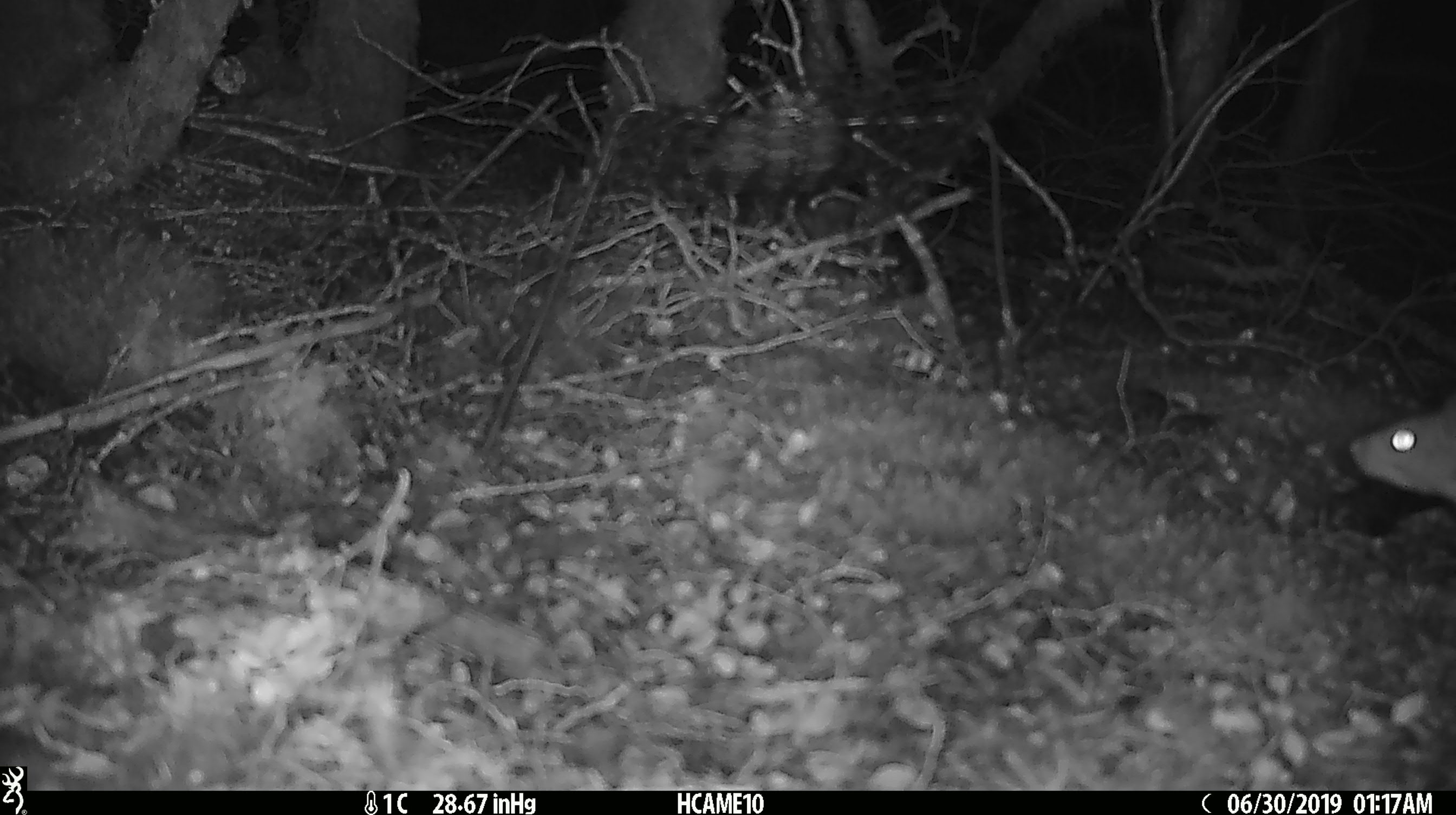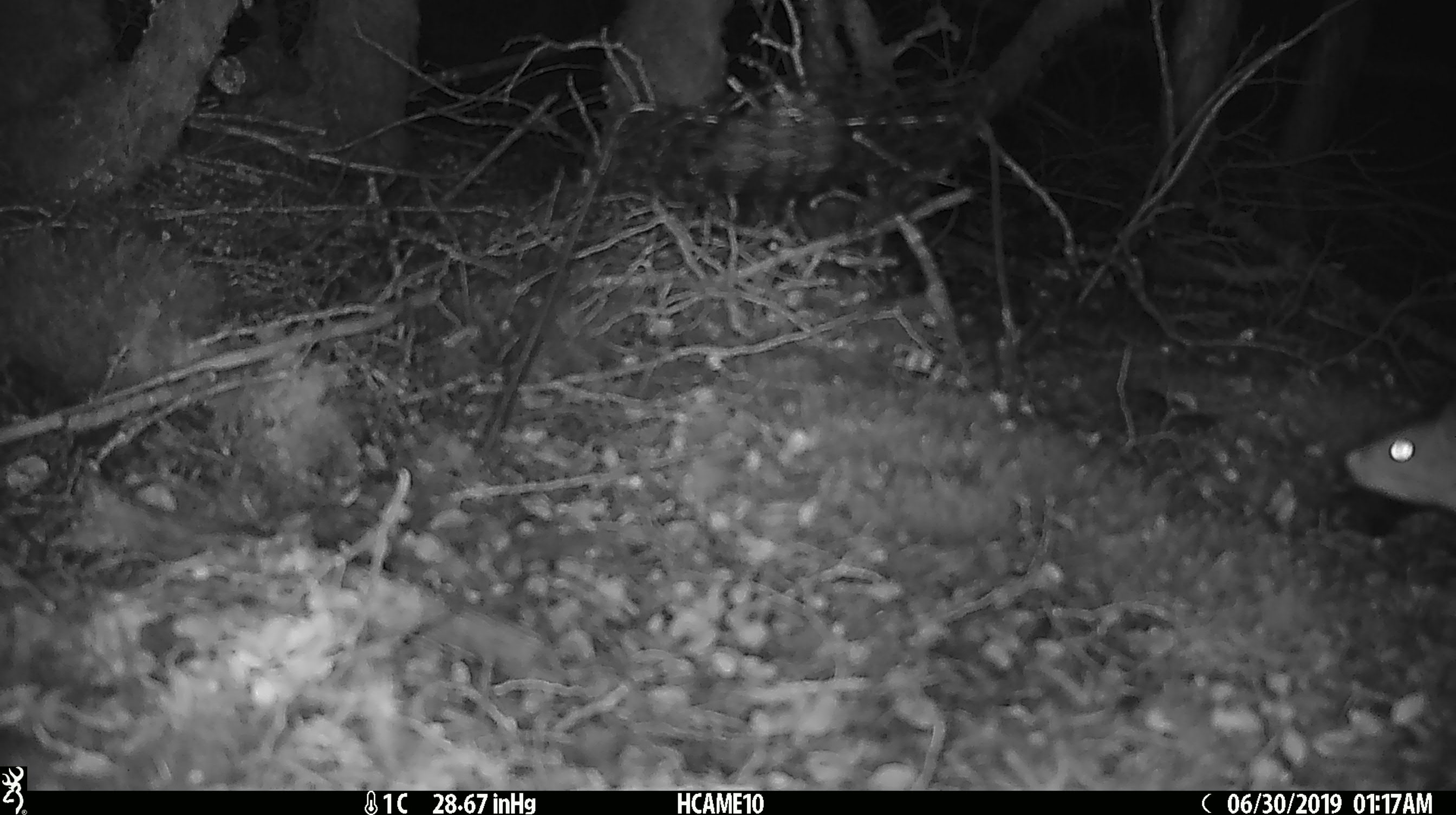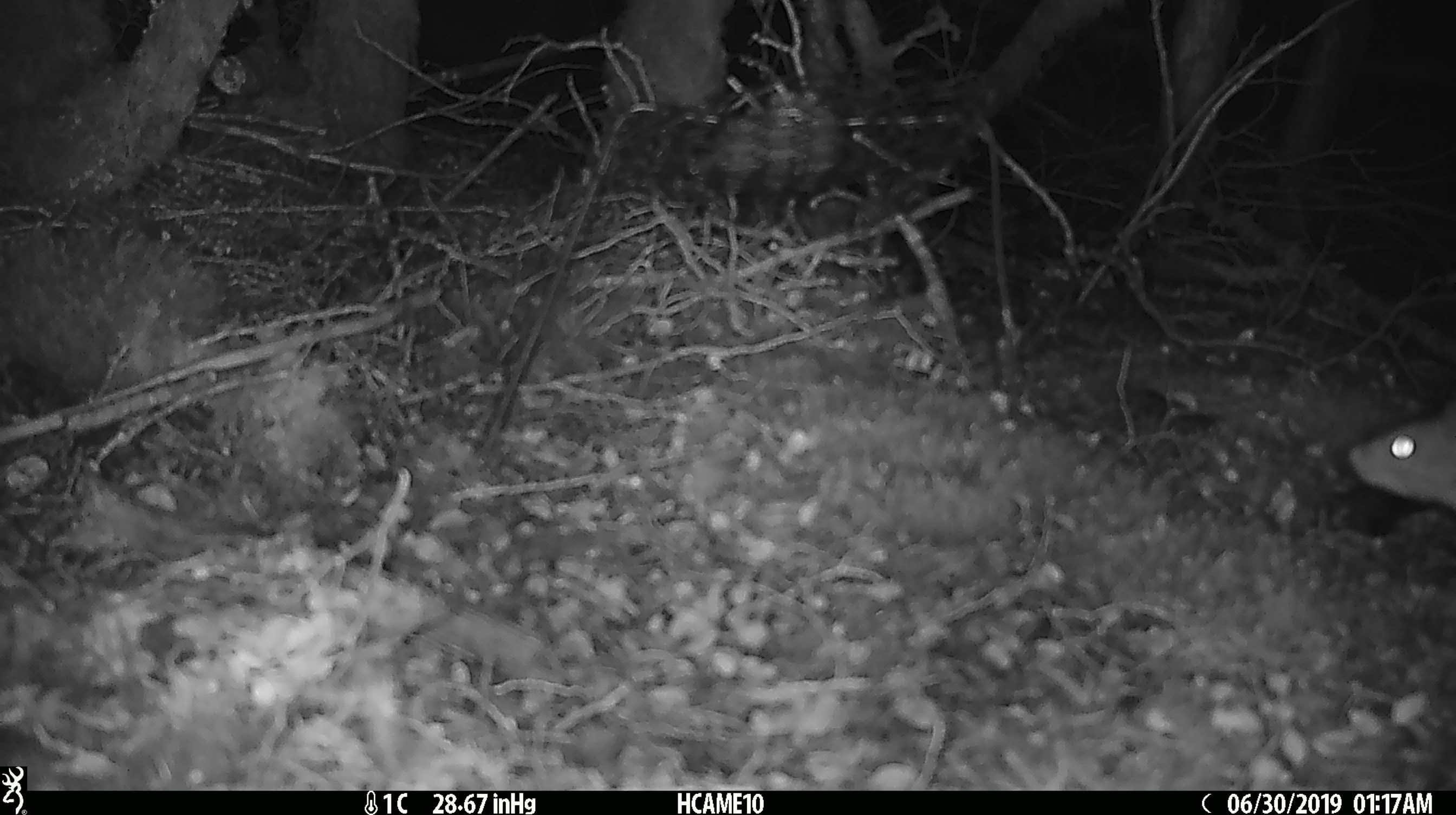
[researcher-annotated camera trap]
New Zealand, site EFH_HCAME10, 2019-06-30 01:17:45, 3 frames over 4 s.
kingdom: Animalia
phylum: Chordata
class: Mammalia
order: Rodentia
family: Muridae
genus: Rattus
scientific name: Rattus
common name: rat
Rat (Rattus).